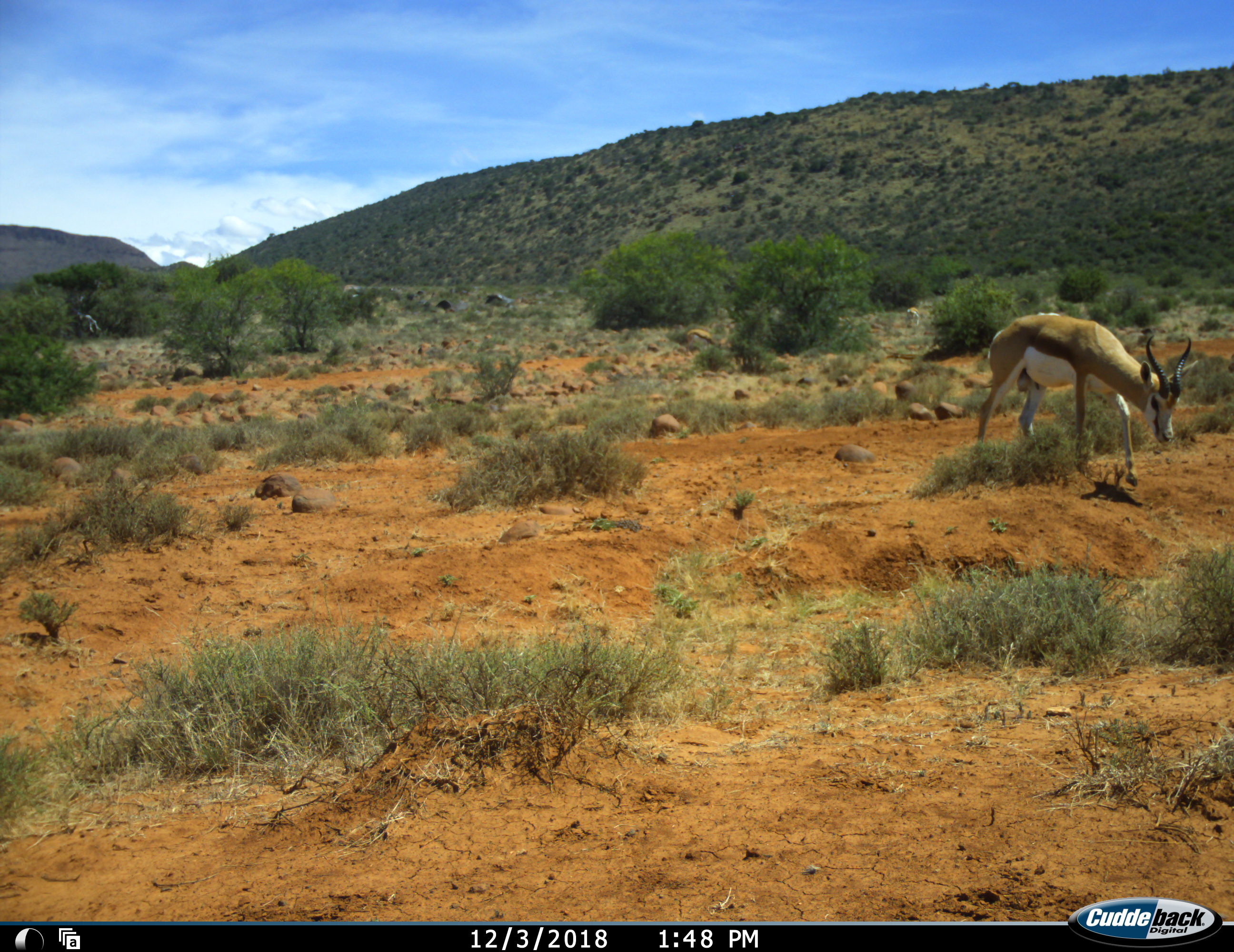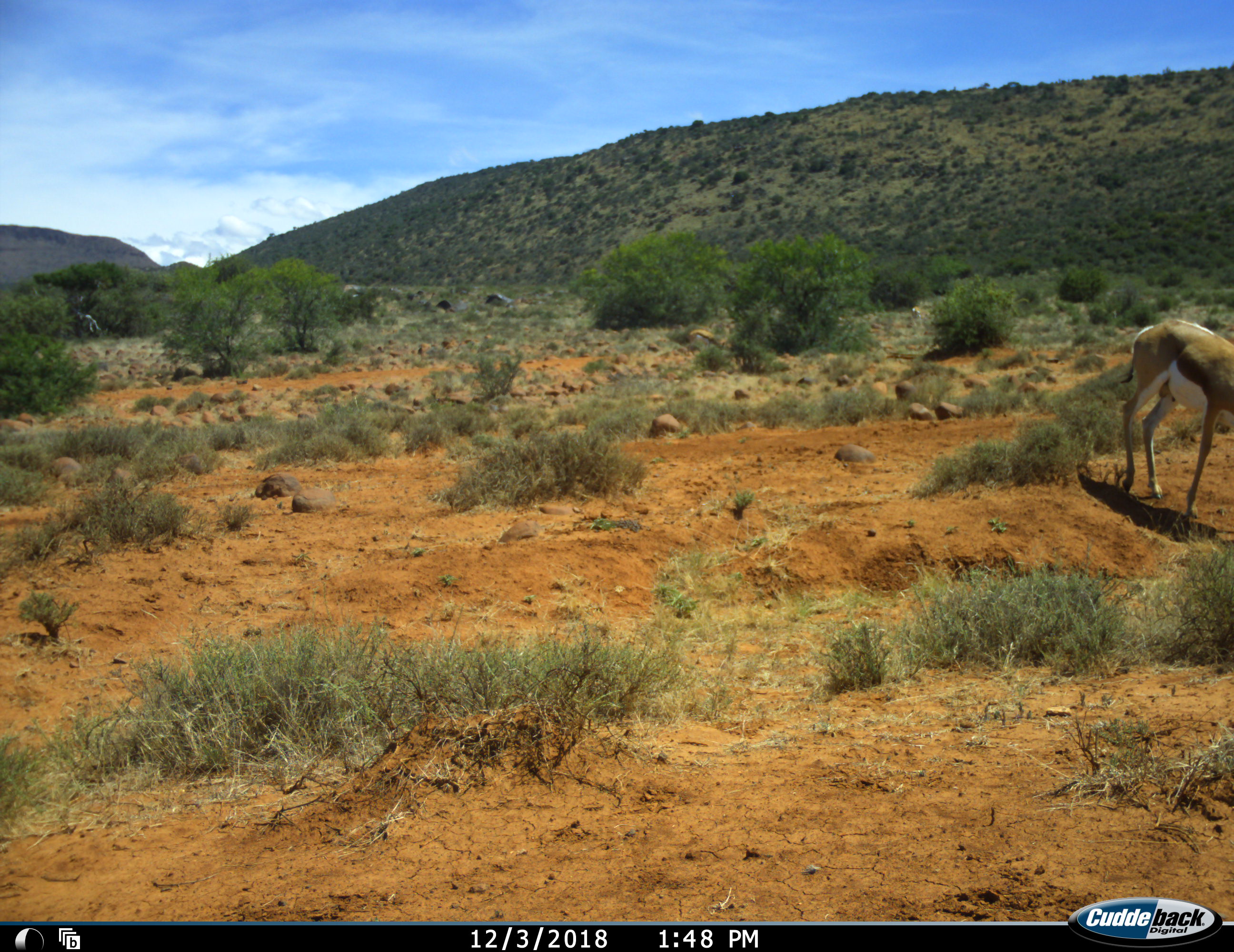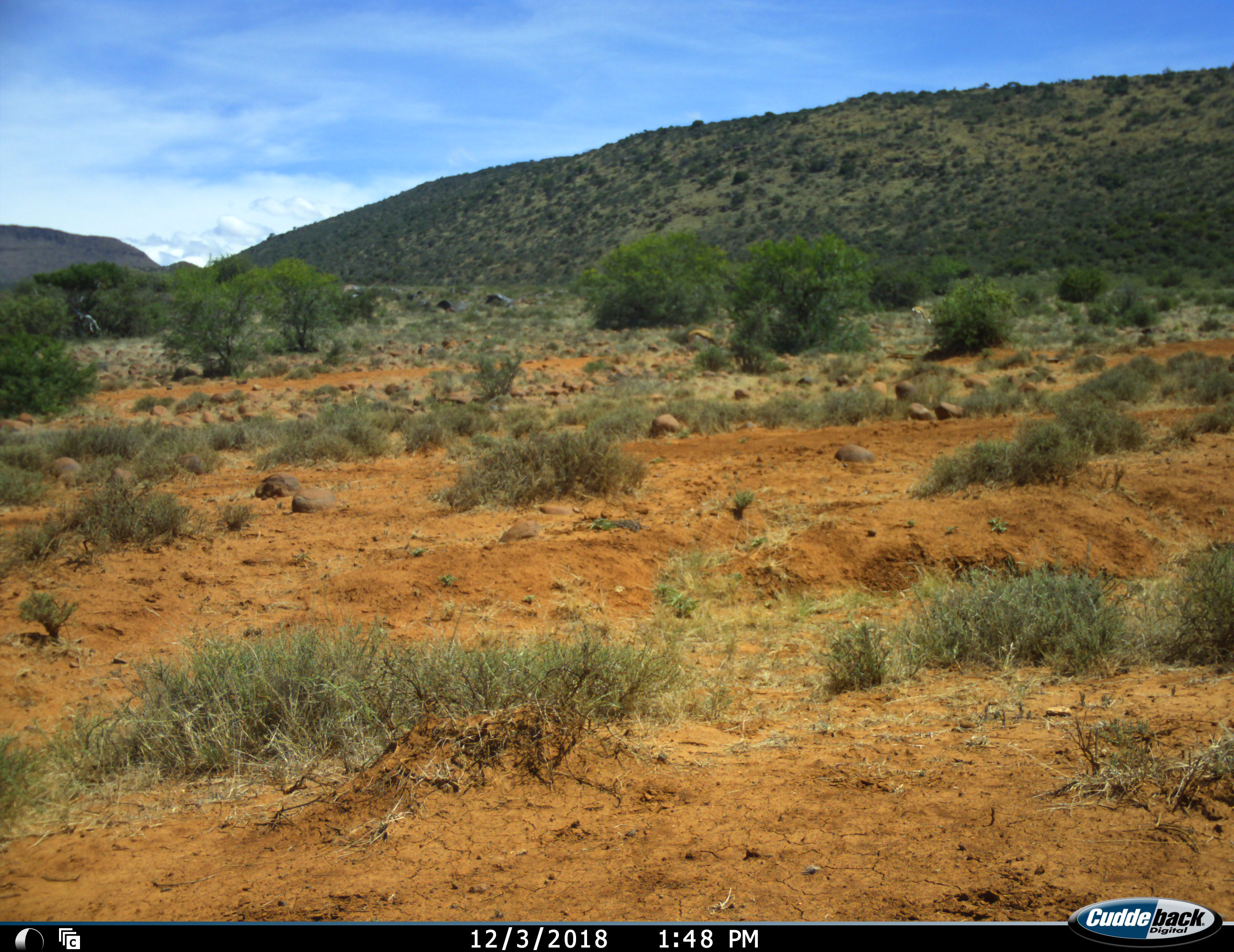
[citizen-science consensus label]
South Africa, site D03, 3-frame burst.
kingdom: Animalia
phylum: Chordata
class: Mammalia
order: Artiodactyla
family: Bovidae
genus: Antidorcas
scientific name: Antidorcas marsupialis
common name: springbok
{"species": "springbok (Antidorcas marsupialis)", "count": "1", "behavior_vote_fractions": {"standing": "20%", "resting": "0%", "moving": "90%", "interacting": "0%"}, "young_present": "0%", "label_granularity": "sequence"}